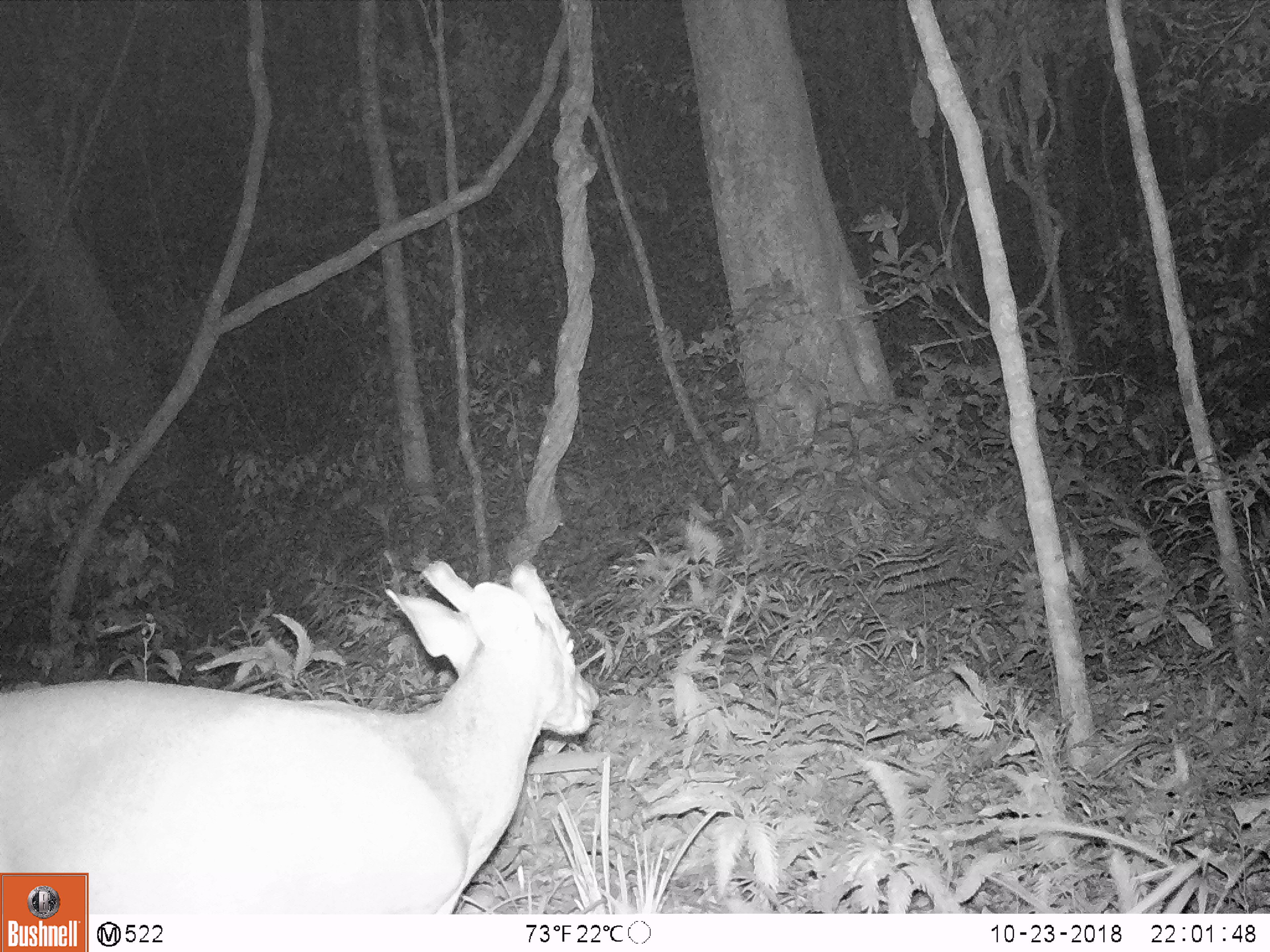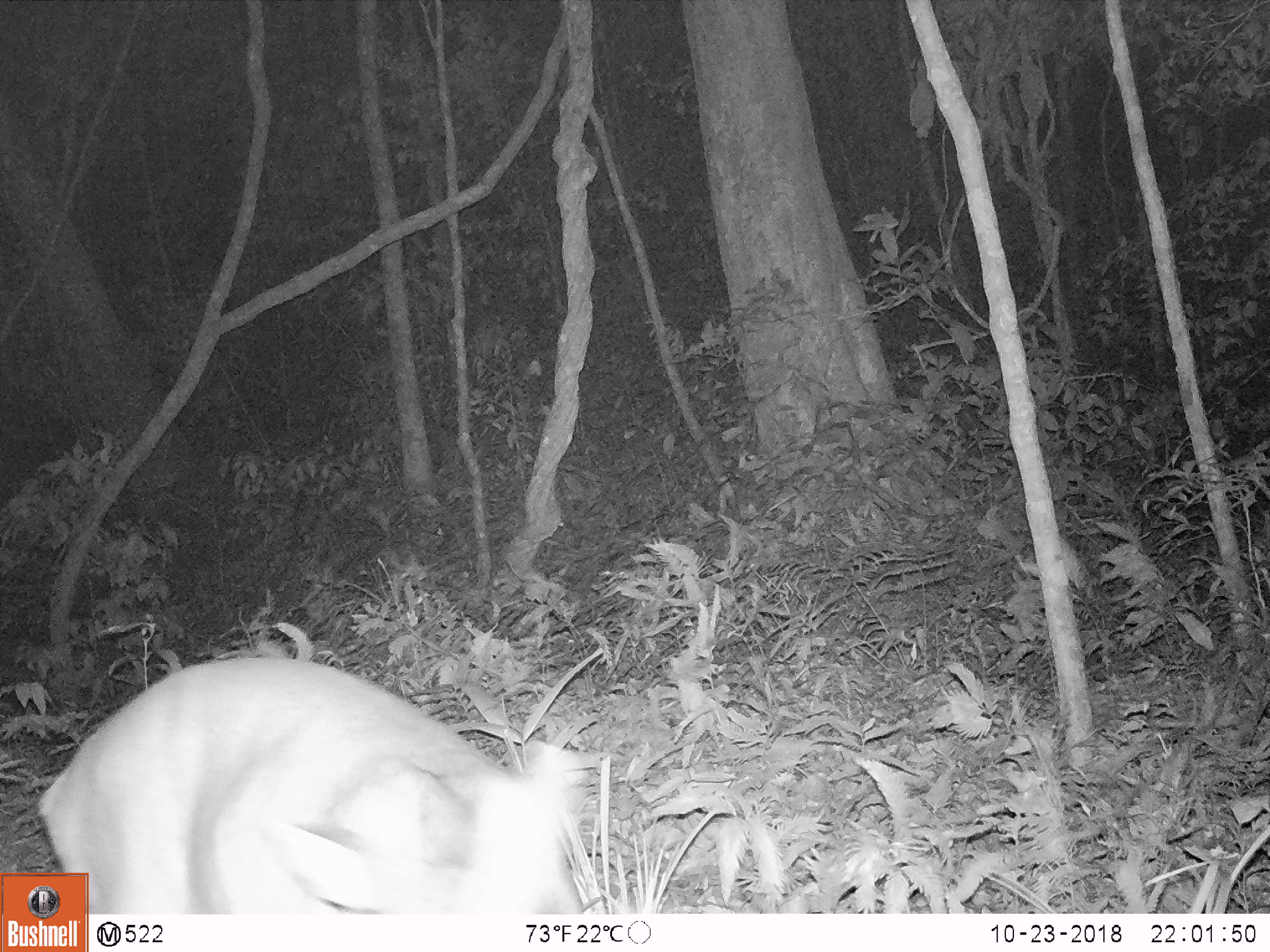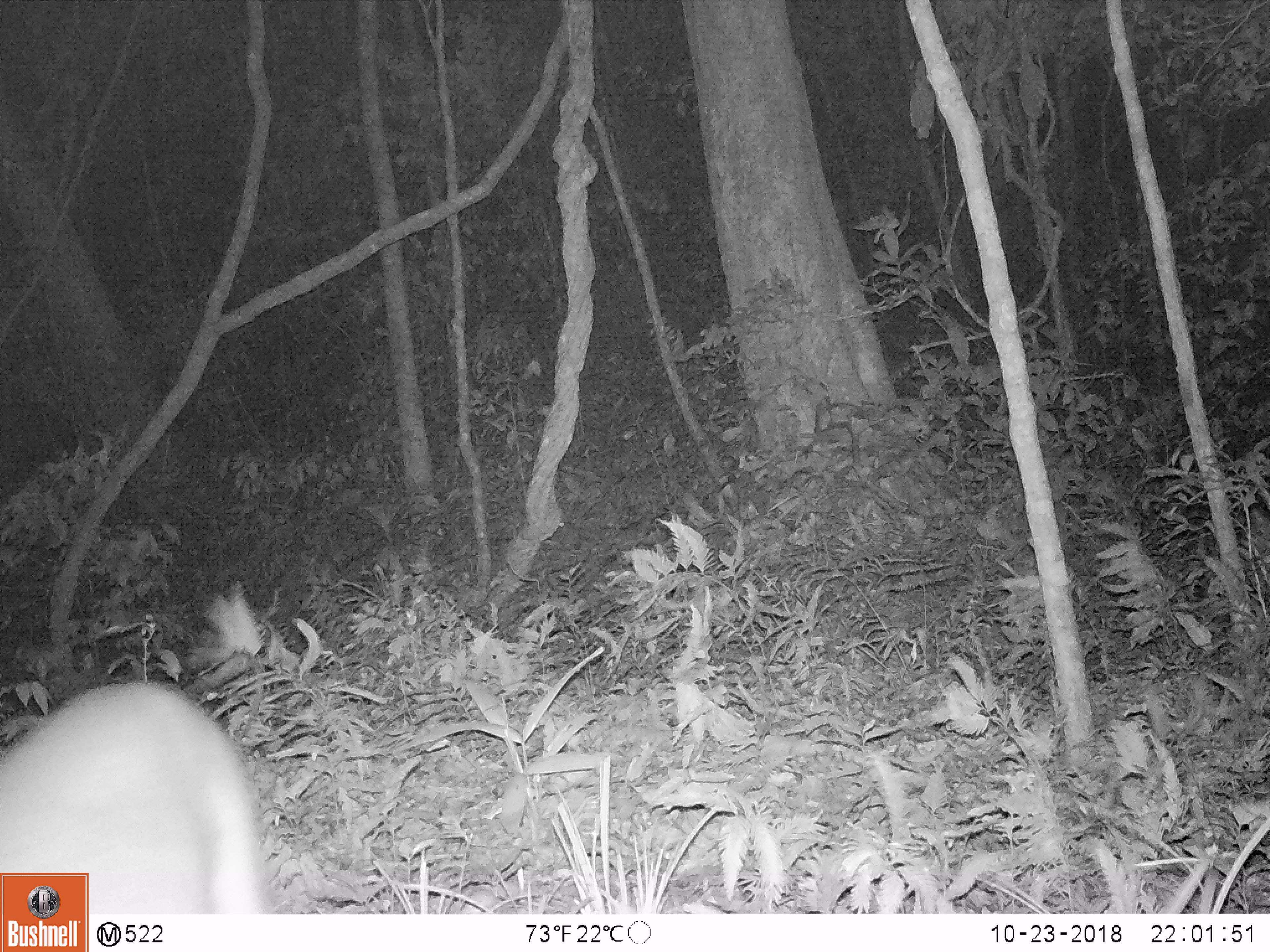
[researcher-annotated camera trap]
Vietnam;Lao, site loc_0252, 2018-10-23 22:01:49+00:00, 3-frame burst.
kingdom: Animalia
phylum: Chordata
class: Mammalia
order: Artiodactyla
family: Cervidae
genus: Muntiacus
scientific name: Muntiacus vuquangensis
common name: large-antlered muntjac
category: large antlered muntjac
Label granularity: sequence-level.